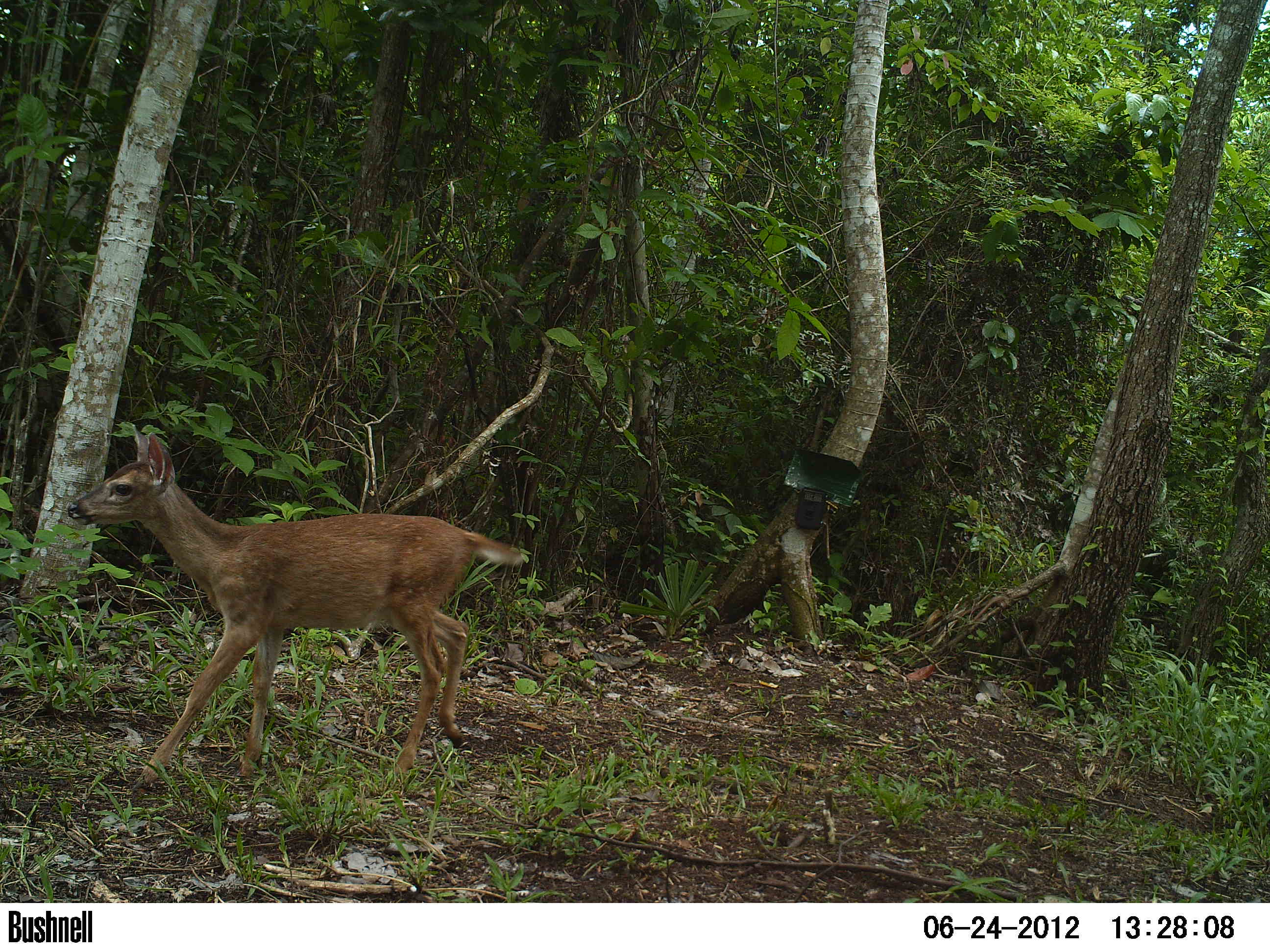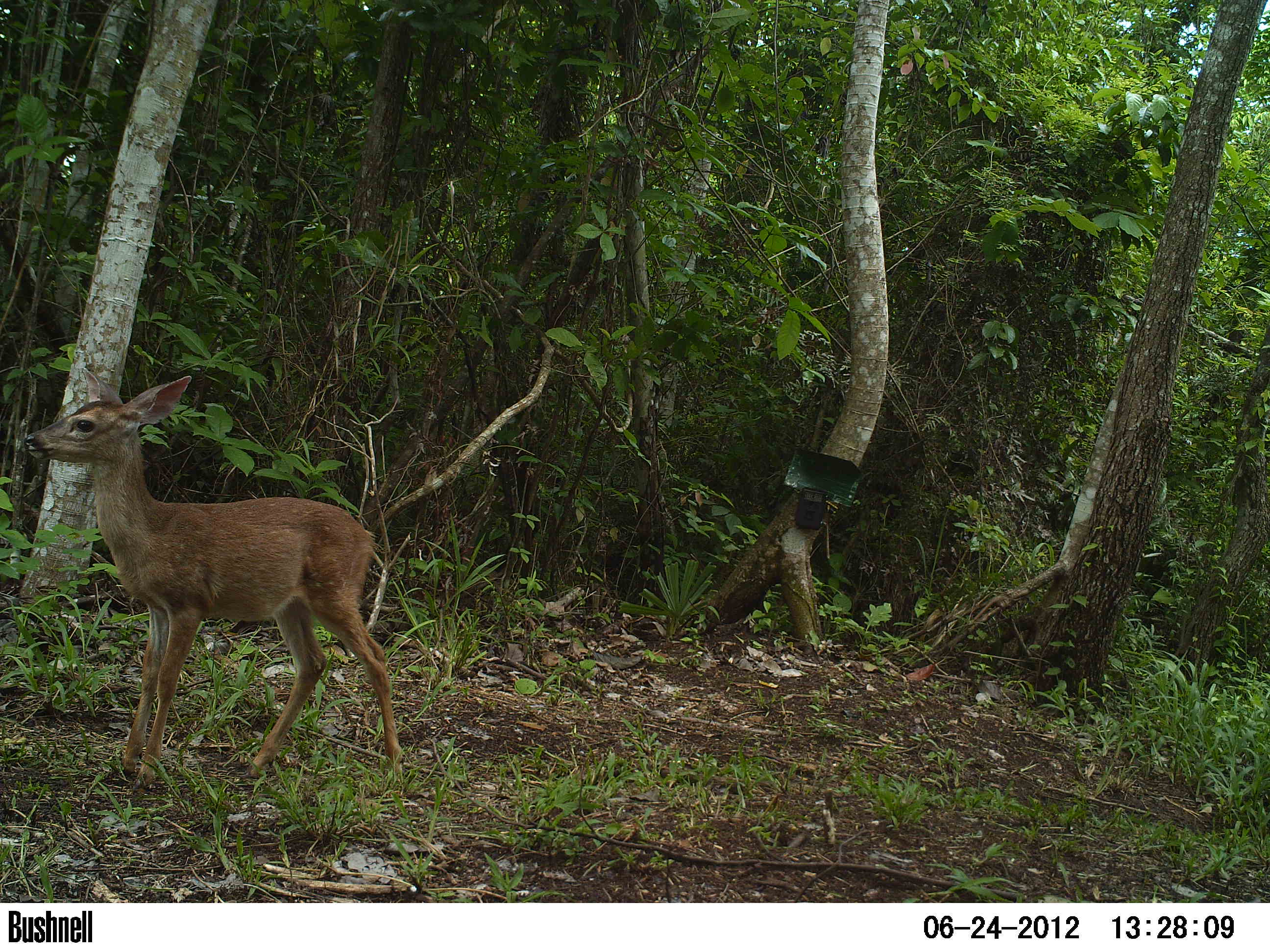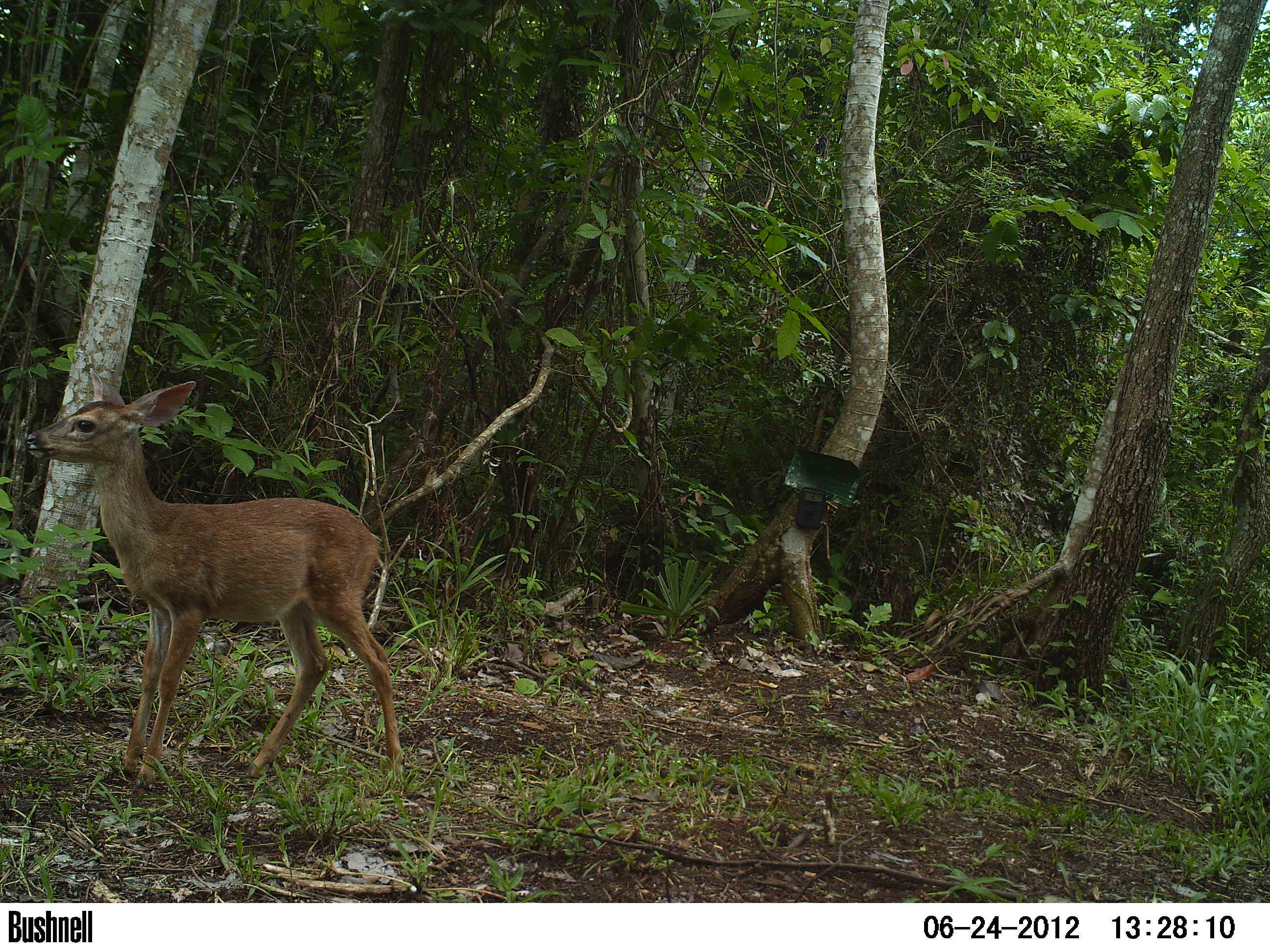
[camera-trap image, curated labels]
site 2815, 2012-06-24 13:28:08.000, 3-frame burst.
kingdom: Animalia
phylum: Chordata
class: Mammalia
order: Artiodactyla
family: Cervidae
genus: Odocoileus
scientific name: Odocoileus virginianus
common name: white-tailed deer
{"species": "Odocoileus virginianus (white-tailed deer)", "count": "1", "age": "juvenile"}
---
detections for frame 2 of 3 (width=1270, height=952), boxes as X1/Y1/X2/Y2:
odocoileus virginianus: 24/366/403/793